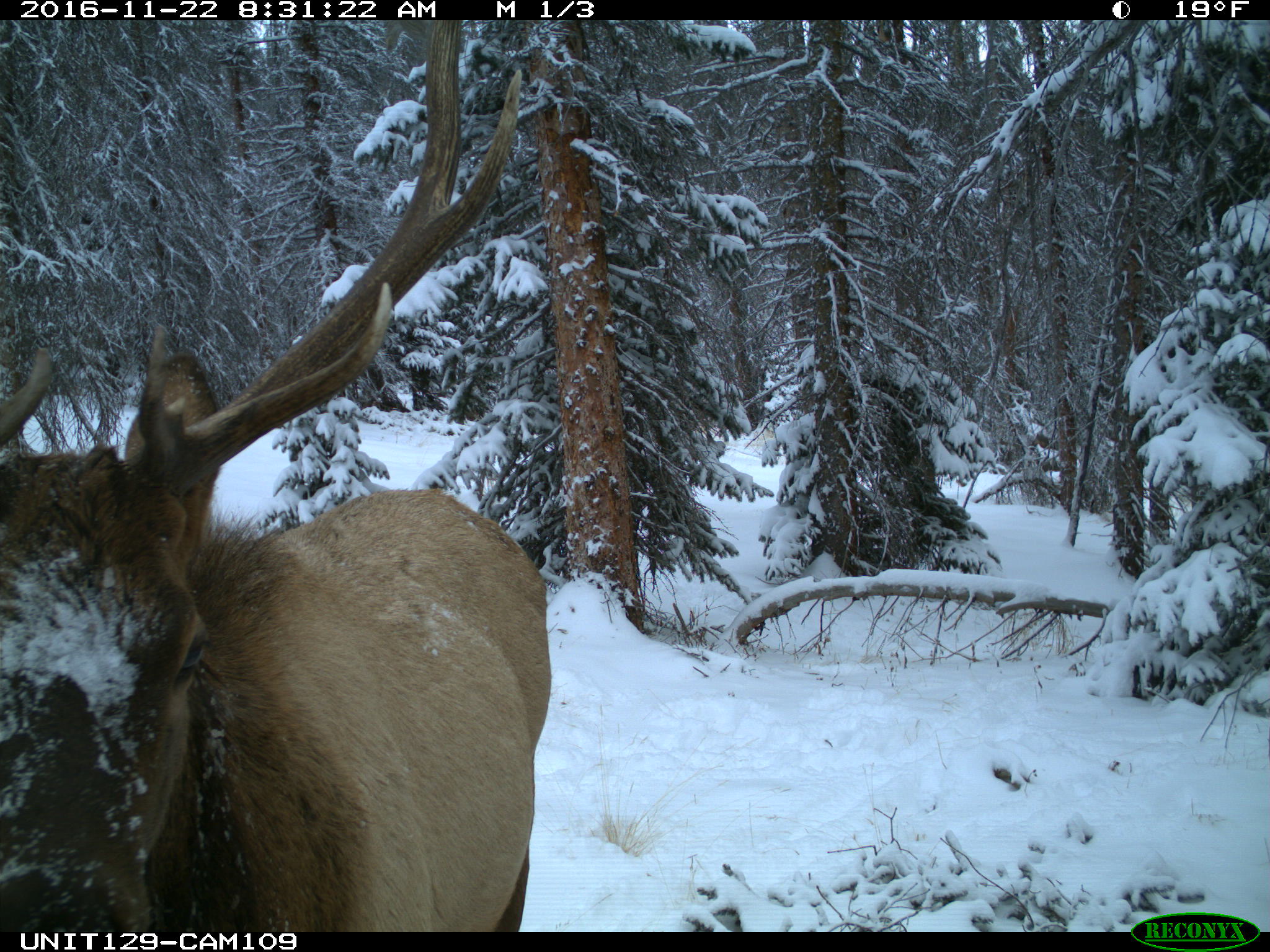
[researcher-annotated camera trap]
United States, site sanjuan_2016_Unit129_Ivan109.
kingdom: Animalia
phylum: Chordata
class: Mammalia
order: Artiodactyla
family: Cervidae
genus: Cervus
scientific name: Cervus elaphus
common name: red deer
Cervus elaphus (red deer).